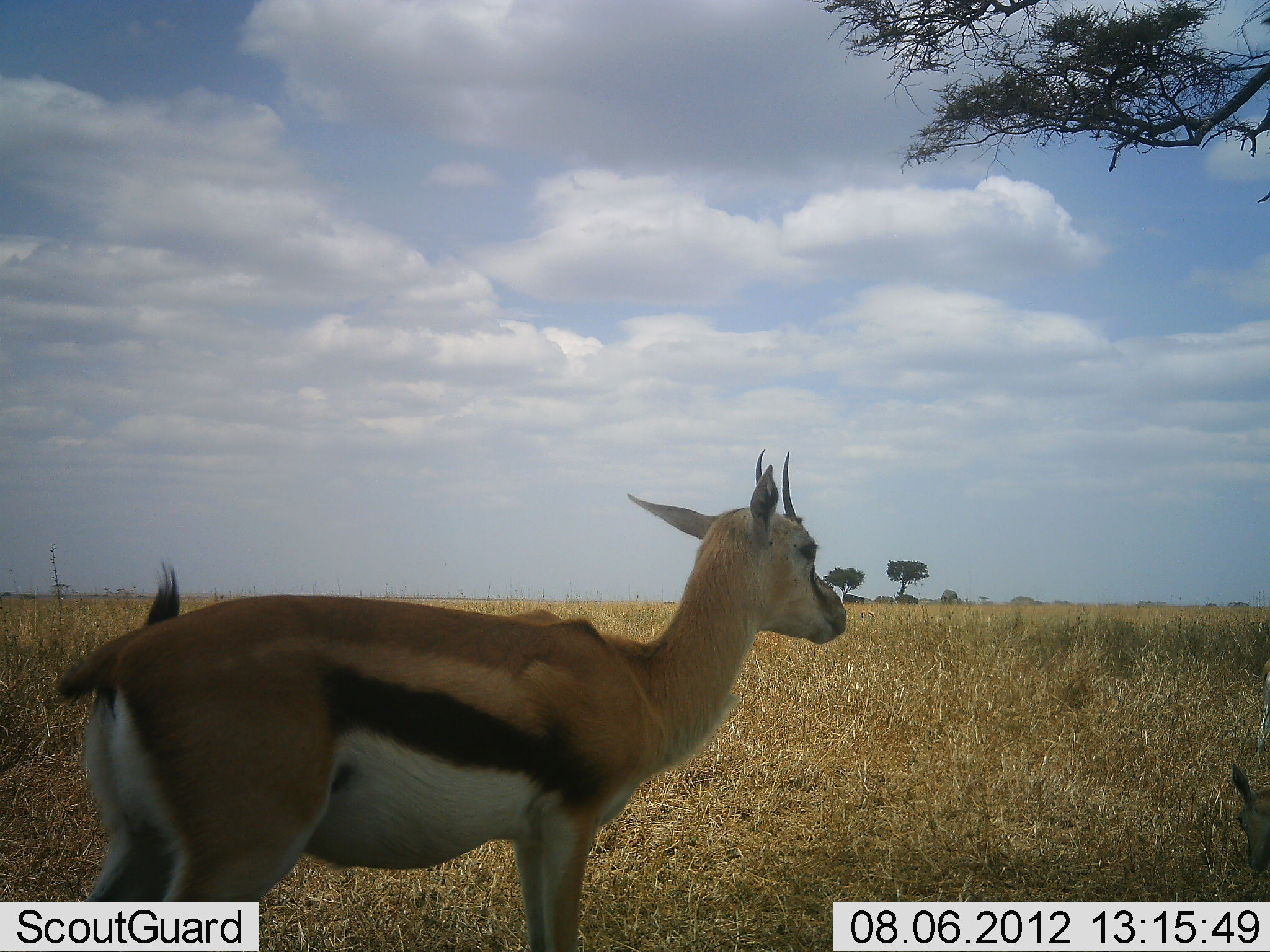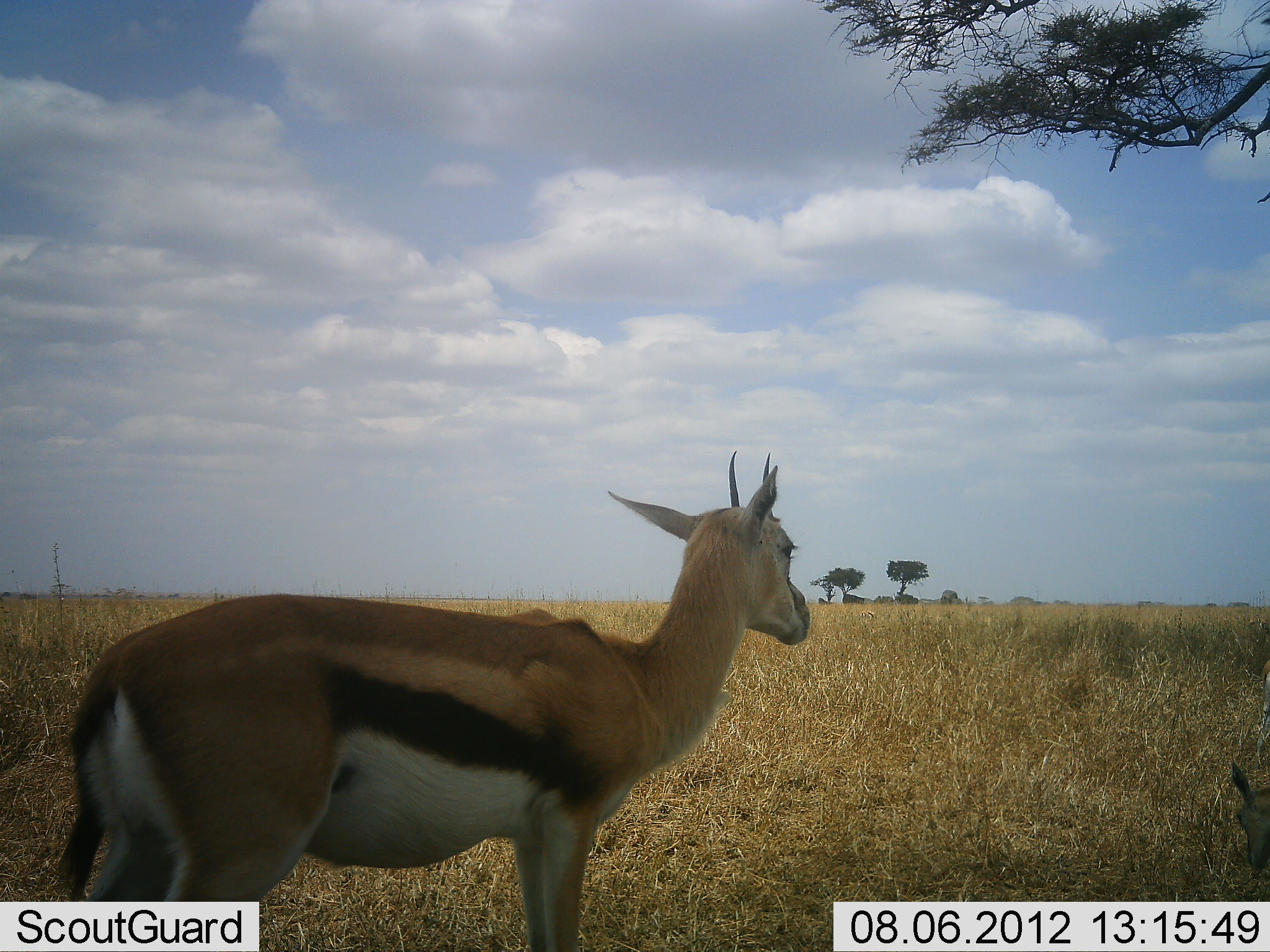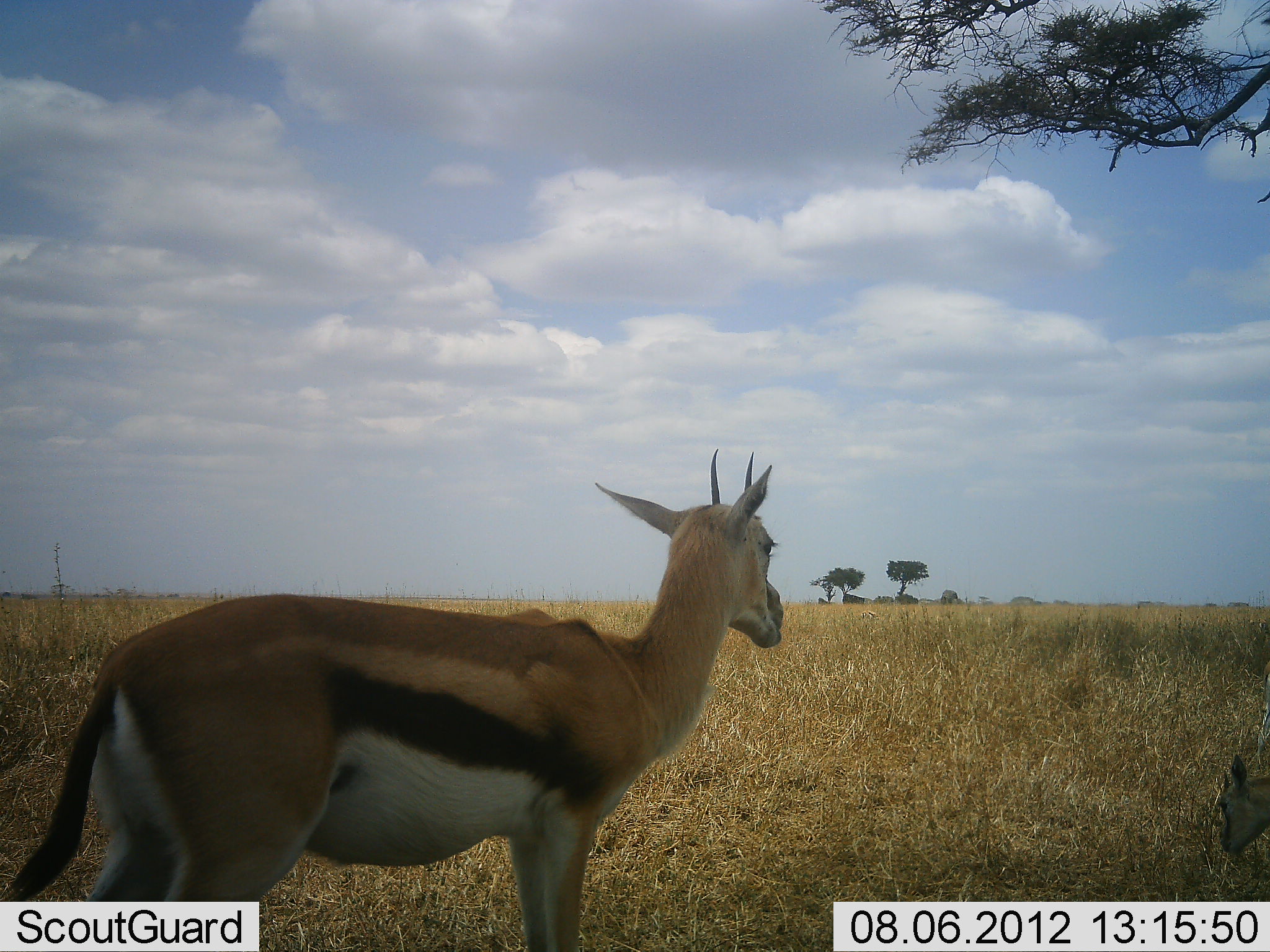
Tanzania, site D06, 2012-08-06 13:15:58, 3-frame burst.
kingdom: Animalia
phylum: Chordata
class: Mammalia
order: Artiodactyla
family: Bovidae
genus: Eudorcas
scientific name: Eudorcas thomsonii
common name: thomson's gazelle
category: gazellethomsons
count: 2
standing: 90%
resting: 10%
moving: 0%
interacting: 0%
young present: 10%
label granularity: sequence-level